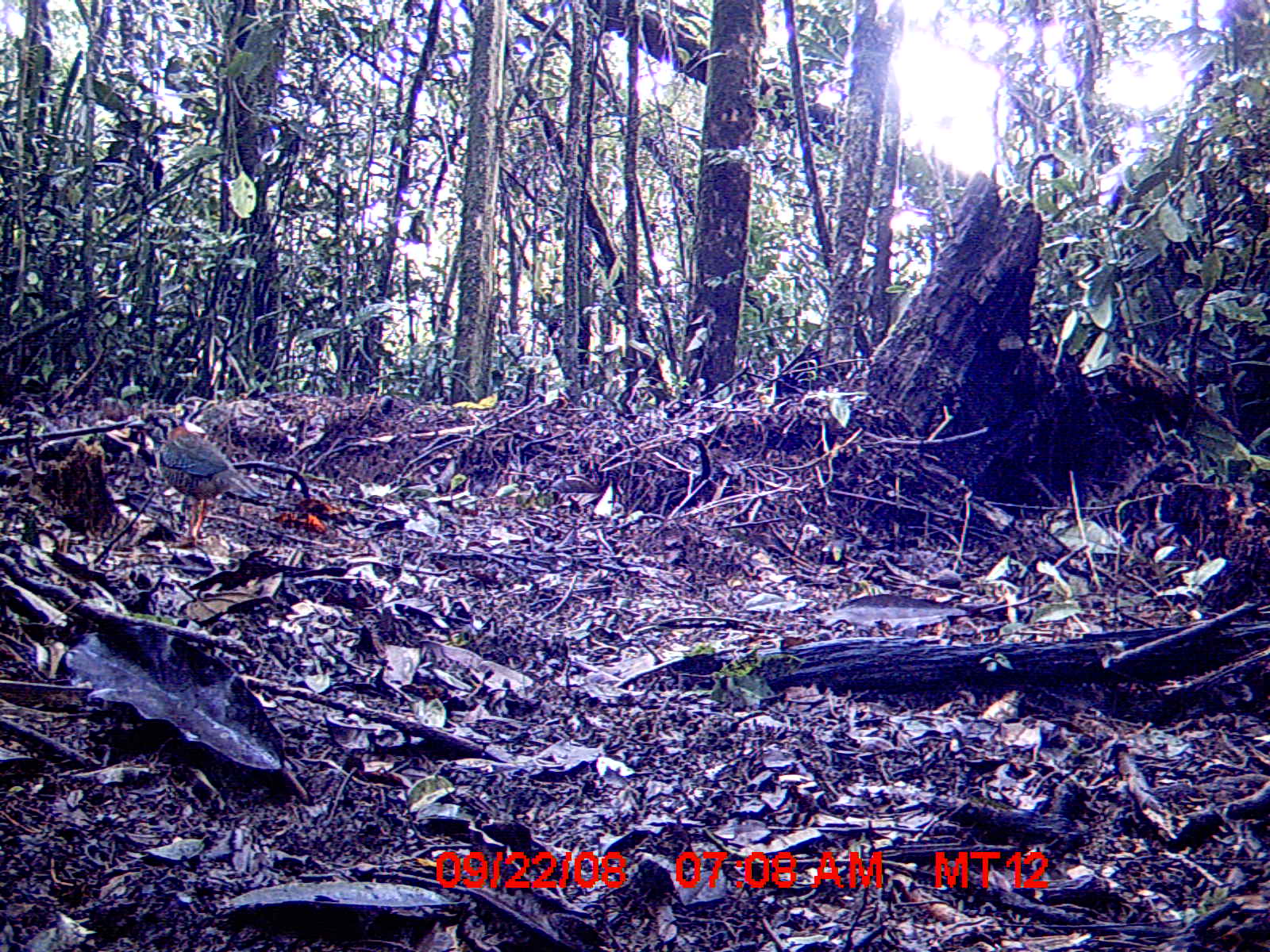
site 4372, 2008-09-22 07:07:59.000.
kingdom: Animalia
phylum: Chordata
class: Aves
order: Coraciiformes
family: Brachypteraciidae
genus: Brachypteracias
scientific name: Brachypteracias squamiger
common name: scaly ground-roller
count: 1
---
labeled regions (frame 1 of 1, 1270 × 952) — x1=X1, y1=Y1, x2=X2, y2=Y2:
brachypteracias squamiger: x1=125, y1=412, x2=276, y2=547